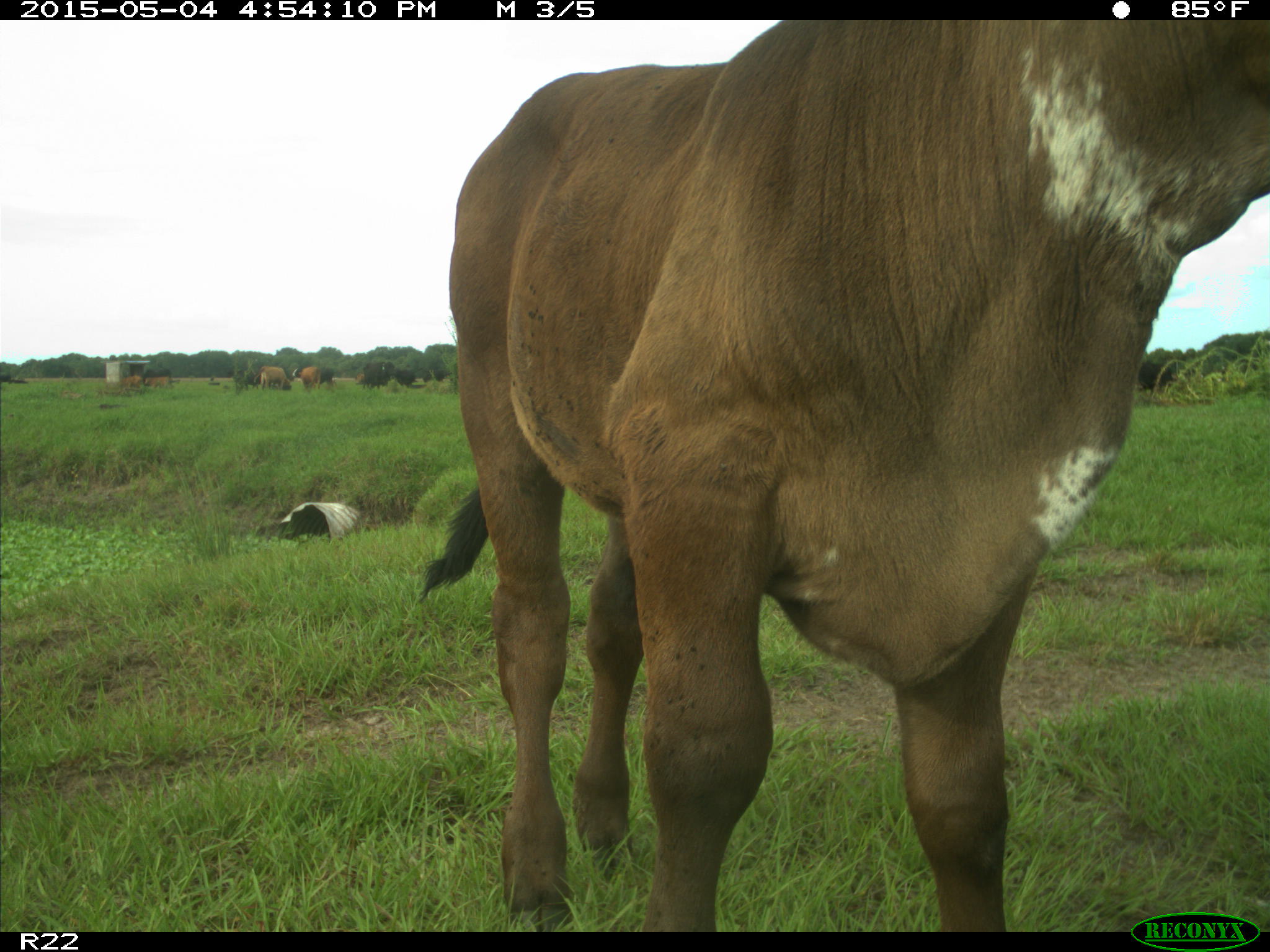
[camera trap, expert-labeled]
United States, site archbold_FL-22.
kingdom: Animalia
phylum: Chordata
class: Mammalia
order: Artiodactyla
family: Bovidae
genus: Bos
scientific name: Bos taurus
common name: domestic cow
Bos taurus (domestic cow).